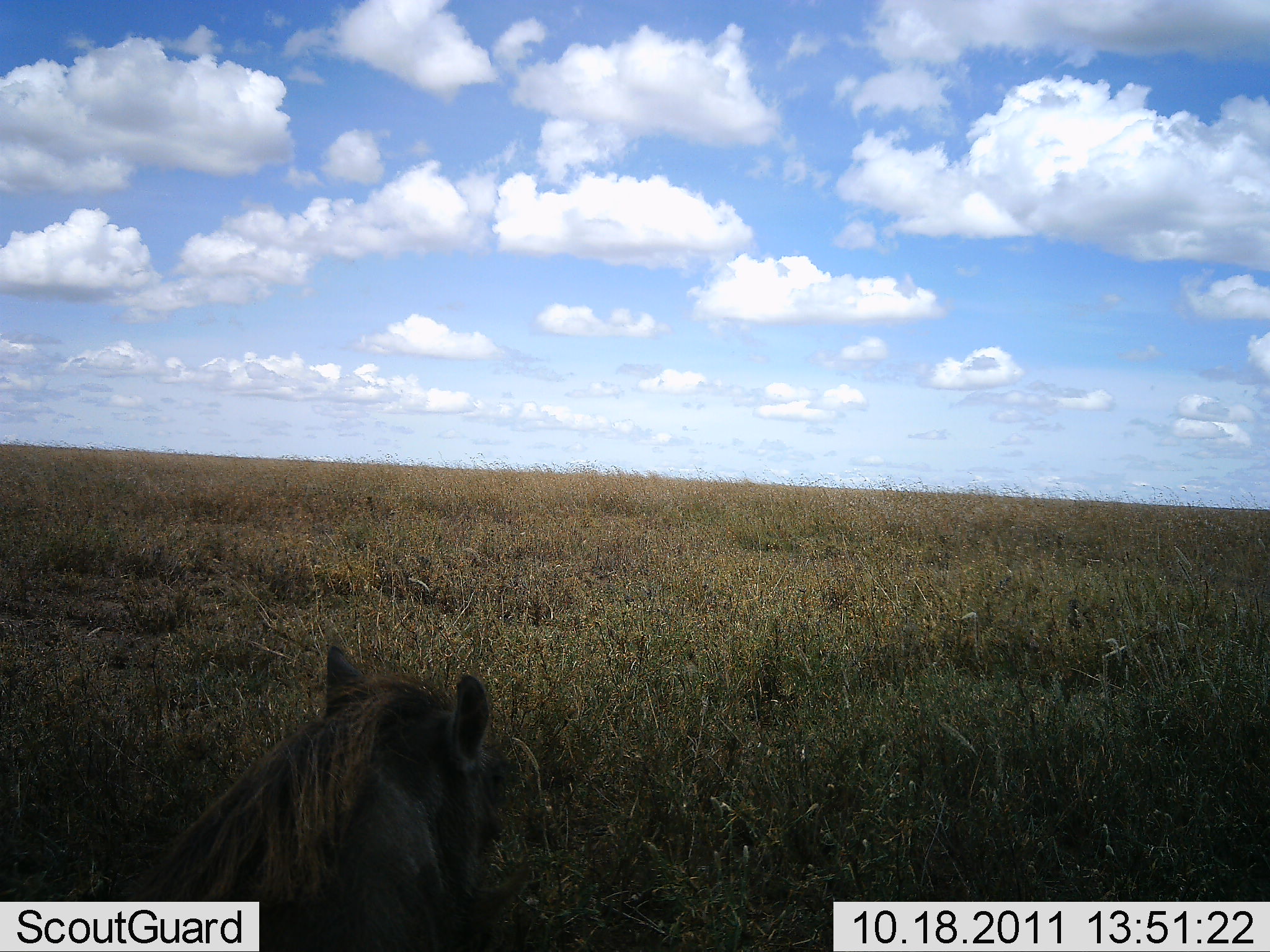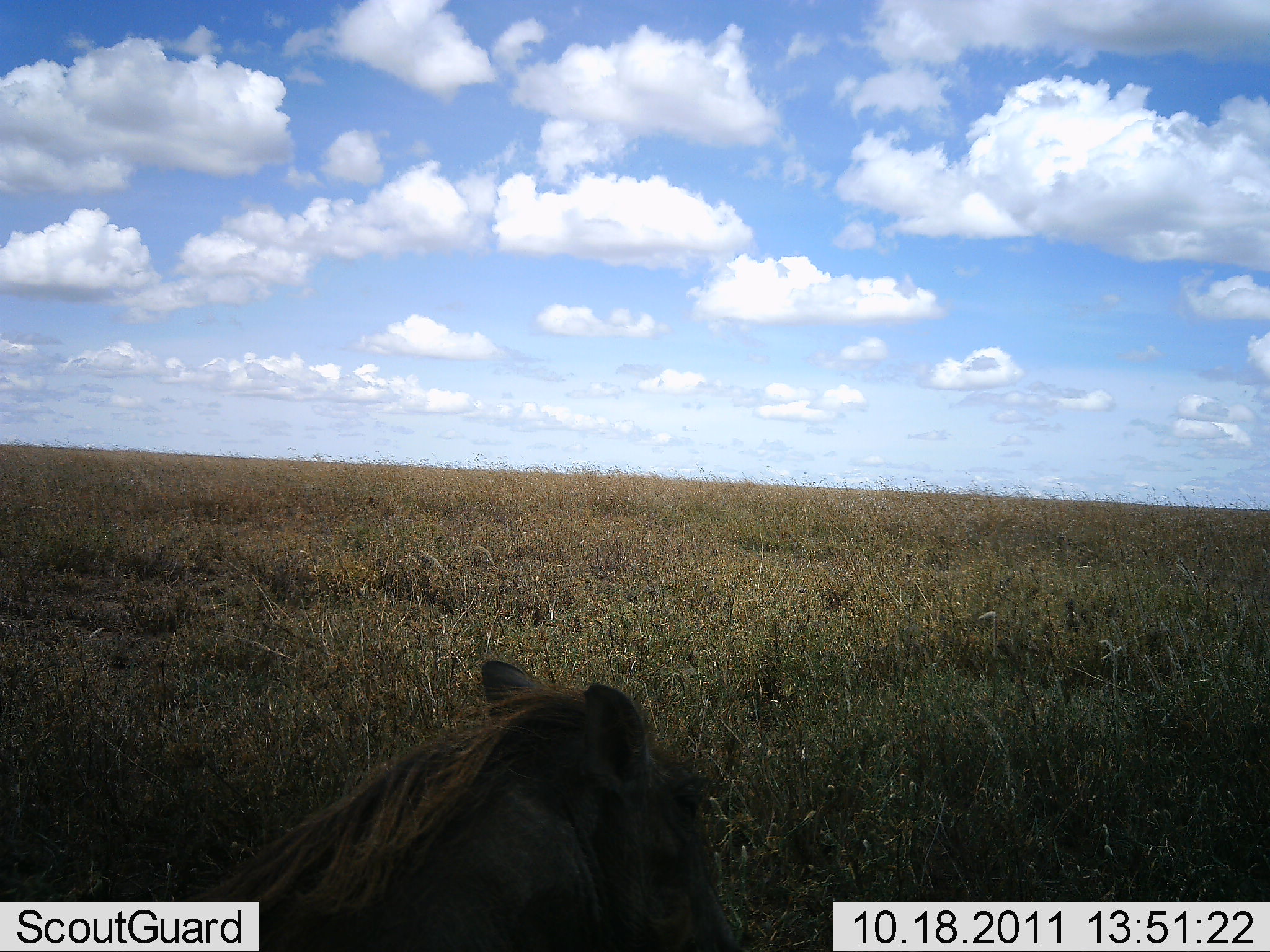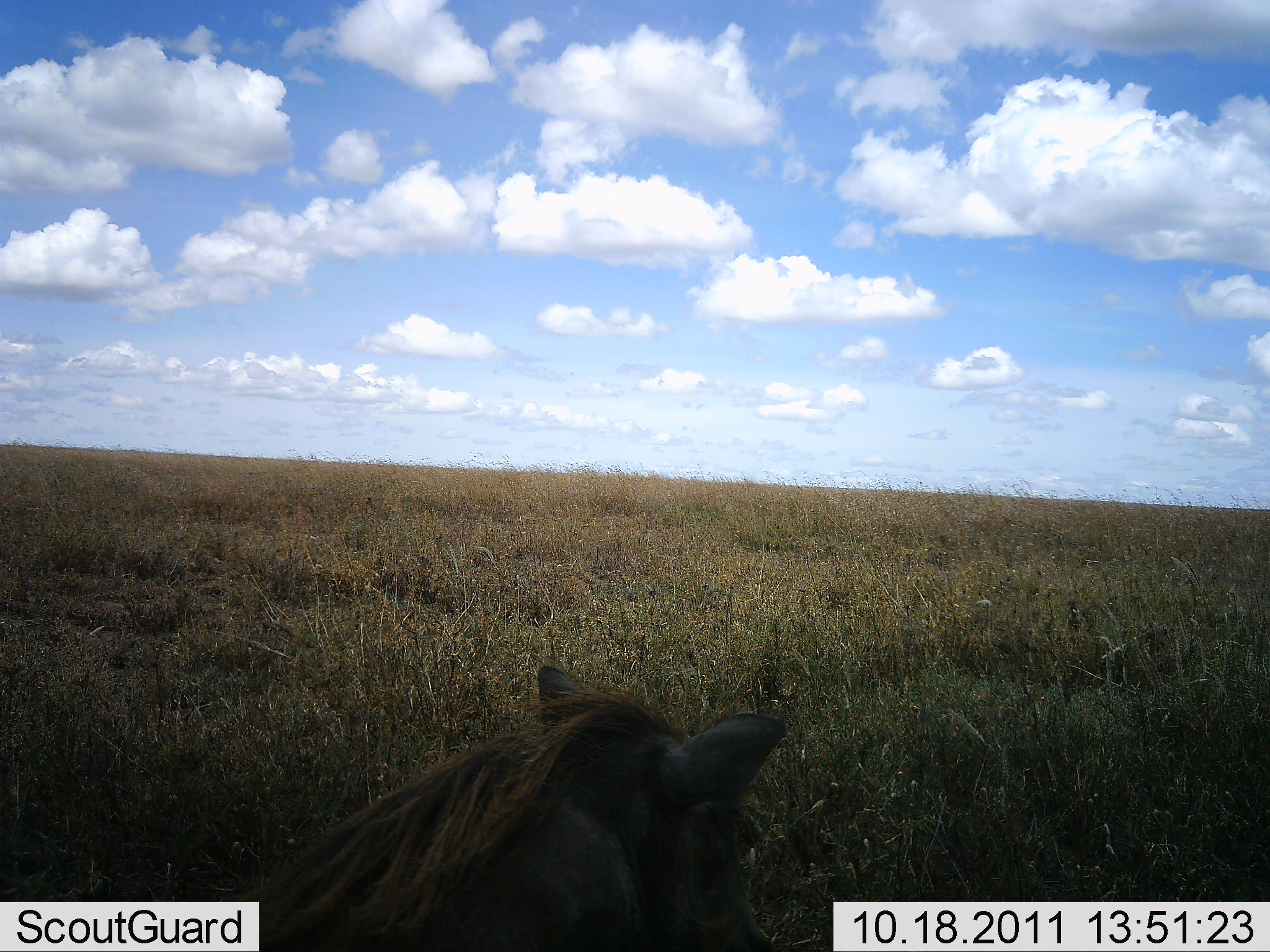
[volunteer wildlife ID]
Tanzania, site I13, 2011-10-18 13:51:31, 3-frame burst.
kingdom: Animalia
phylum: Chordata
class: Mammalia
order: Artiodactyla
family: Suidae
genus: Phacochoerus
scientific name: Phacochoerus africanus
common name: warthog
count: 1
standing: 38%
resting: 23%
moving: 46%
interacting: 0%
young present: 0%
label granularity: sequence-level